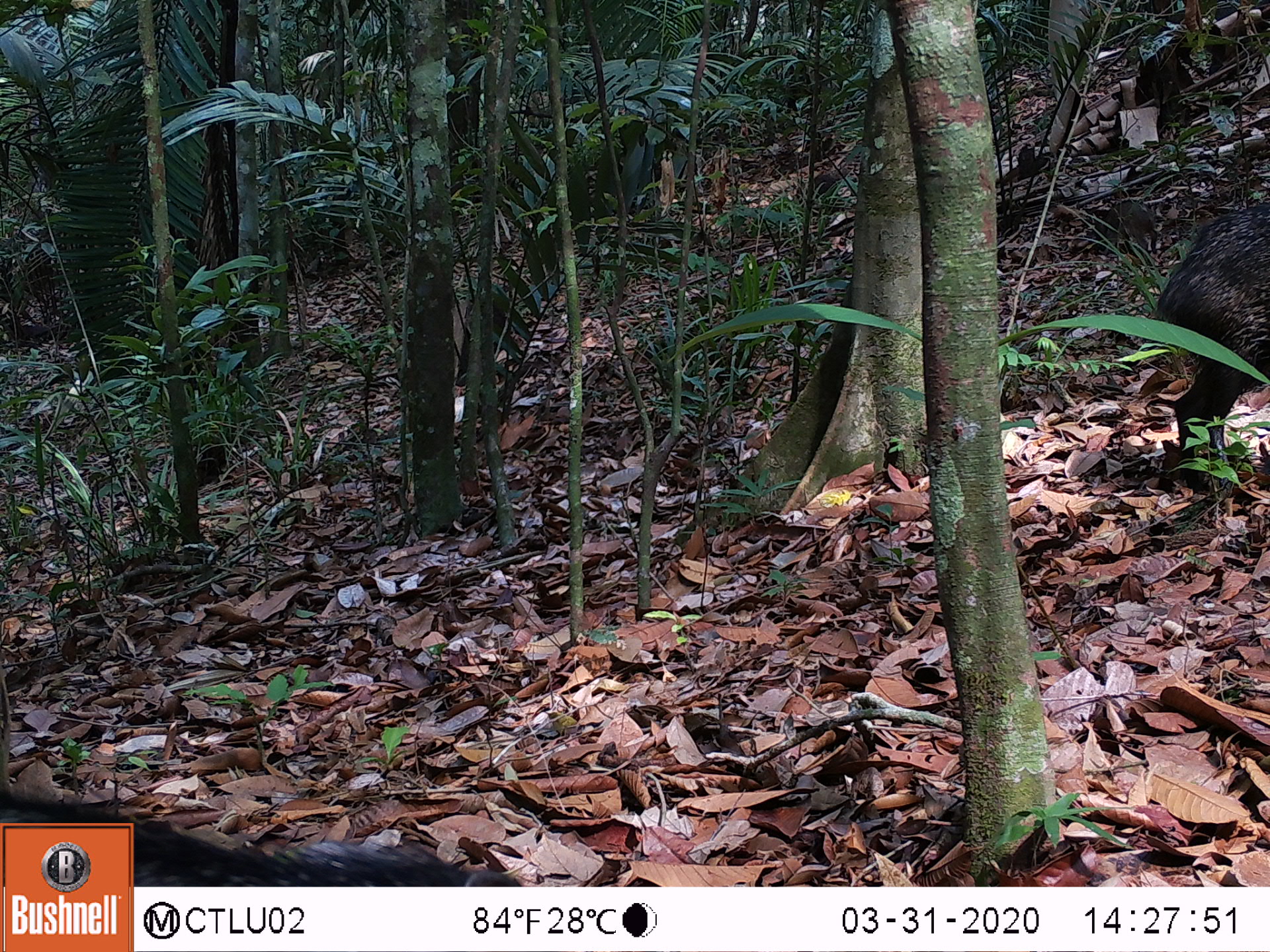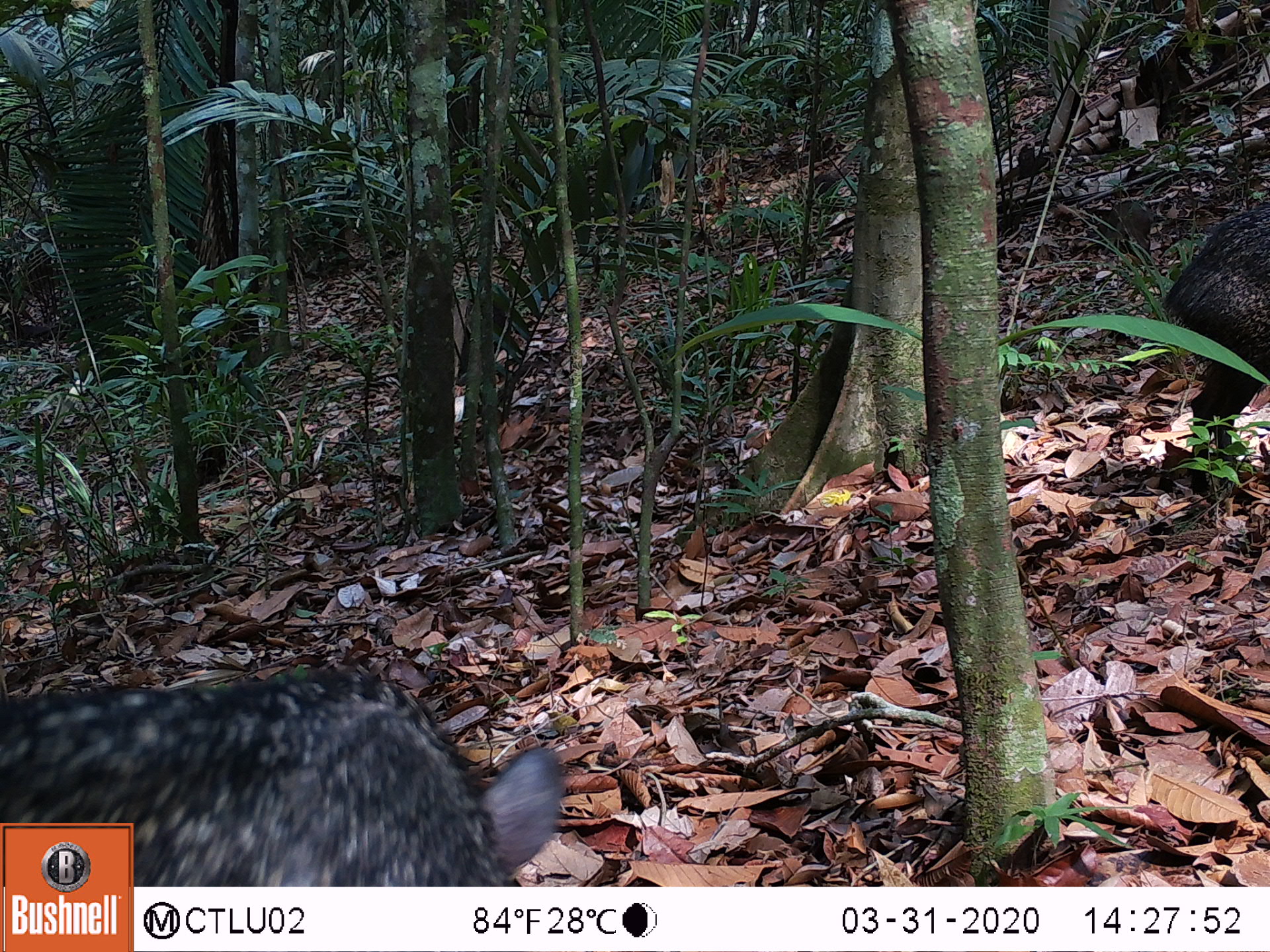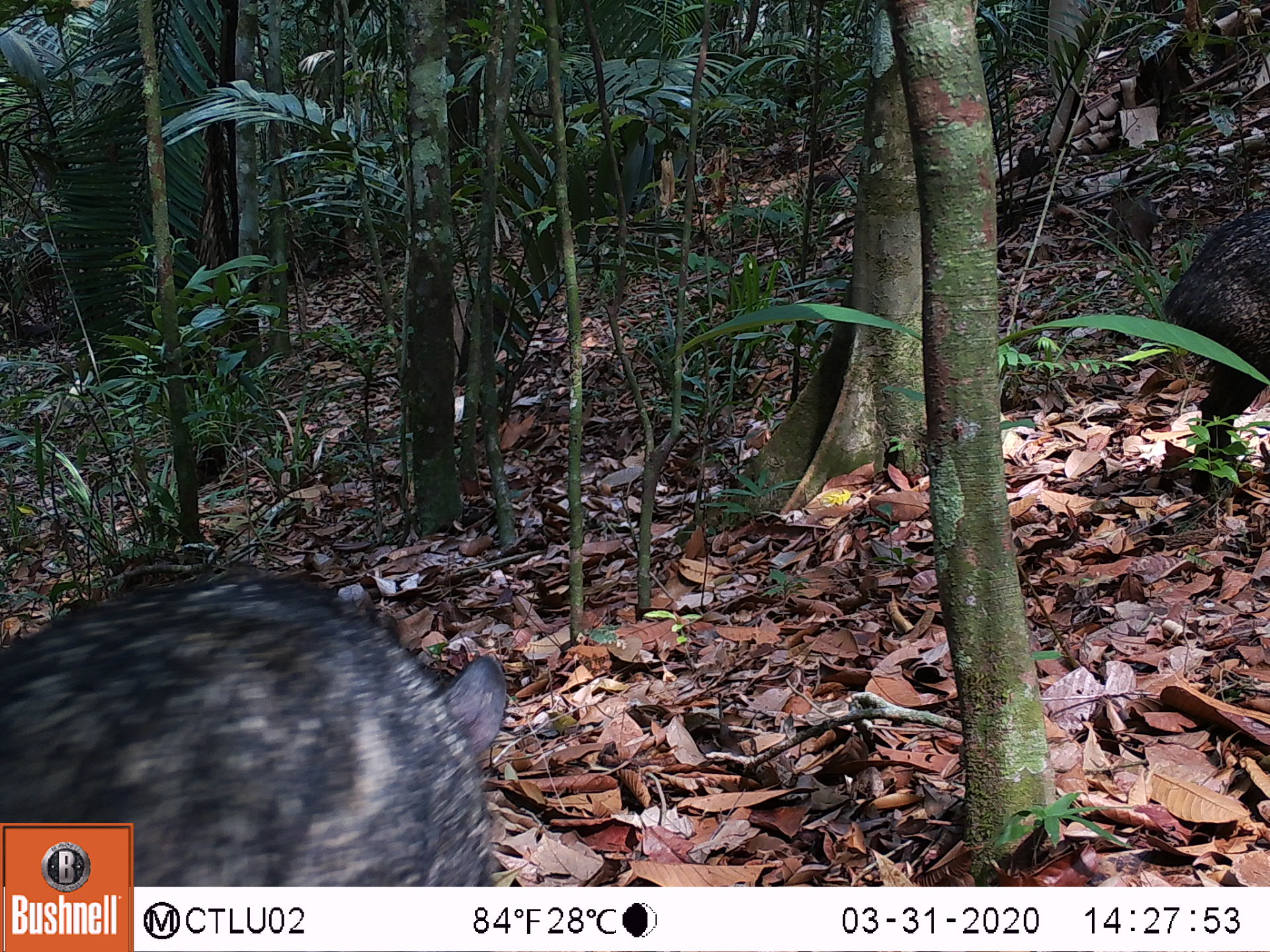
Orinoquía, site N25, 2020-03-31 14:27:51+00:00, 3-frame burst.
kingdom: Animalia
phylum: Chordata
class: Mammalia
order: Artiodactyla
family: Tayassuidae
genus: Pecari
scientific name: Pecari tajacu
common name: collared peccary